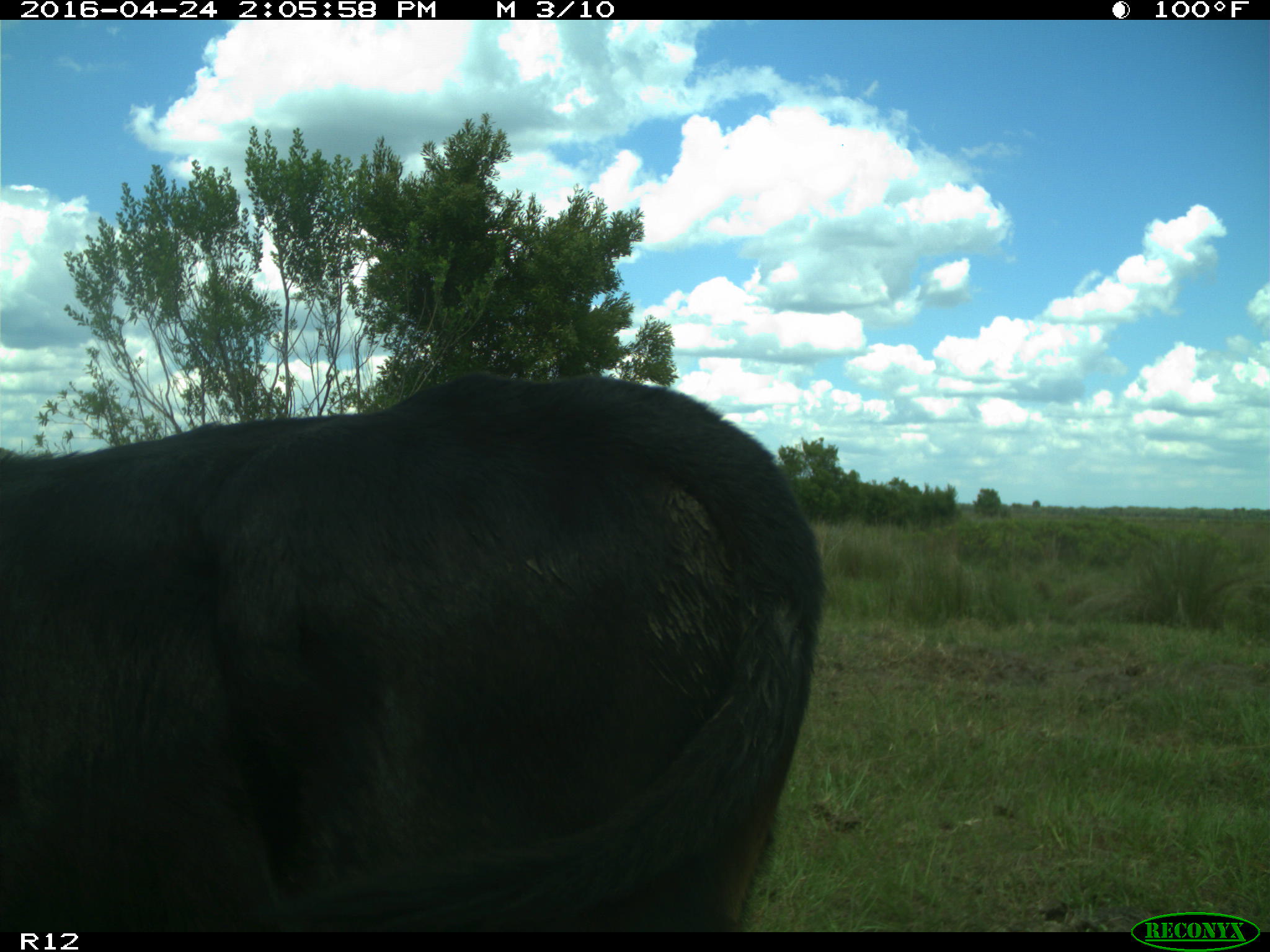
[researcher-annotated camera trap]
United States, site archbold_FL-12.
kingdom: Animalia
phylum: Chordata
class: Mammalia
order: Artiodactyla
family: Bovidae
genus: Bos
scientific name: Bos taurus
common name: domestic cow